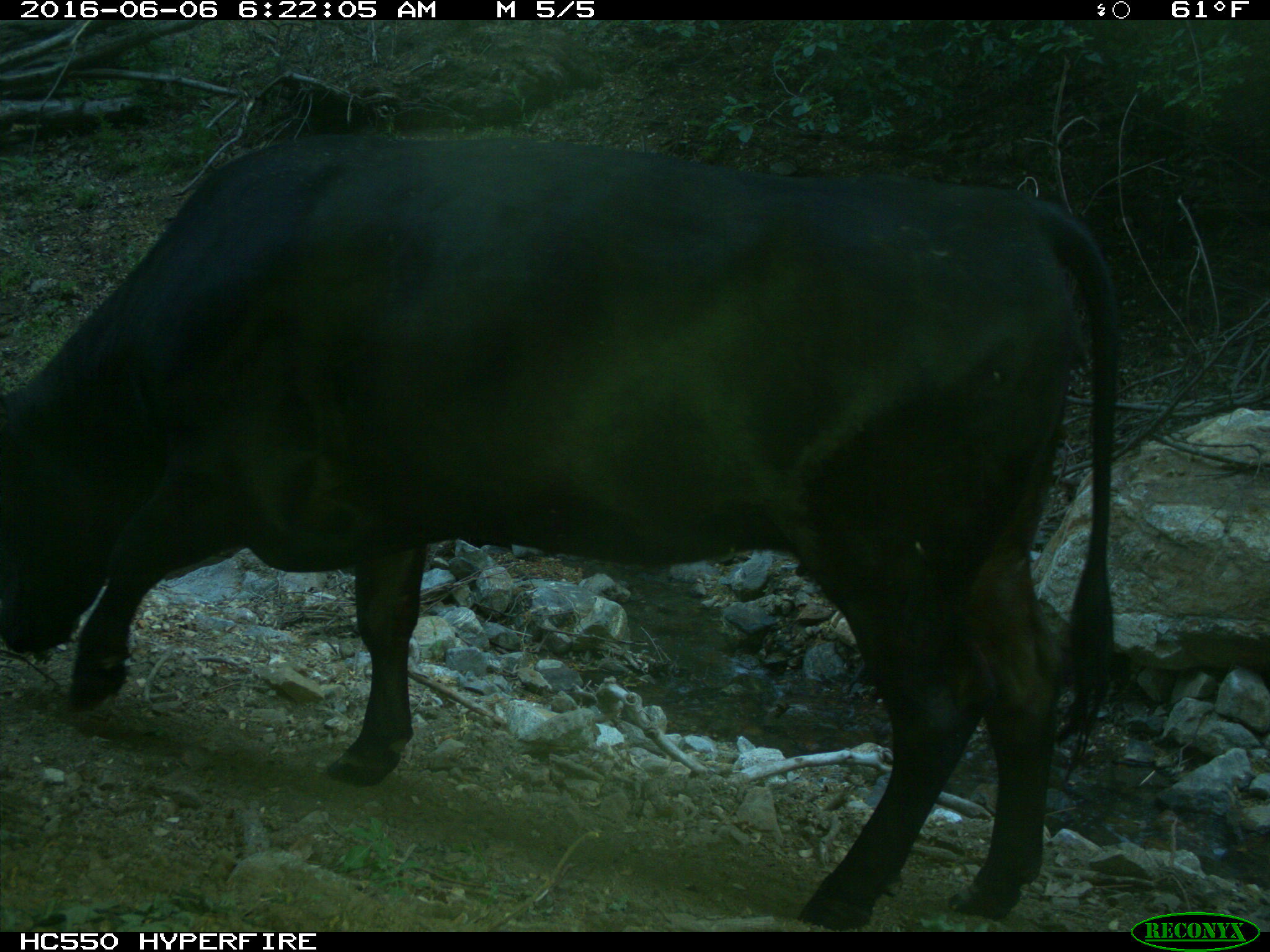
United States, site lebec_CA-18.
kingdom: Animalia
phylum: Chordata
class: Mammalia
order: Artiodactyla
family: Bovidae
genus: Bos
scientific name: Bos taurus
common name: domestic cow